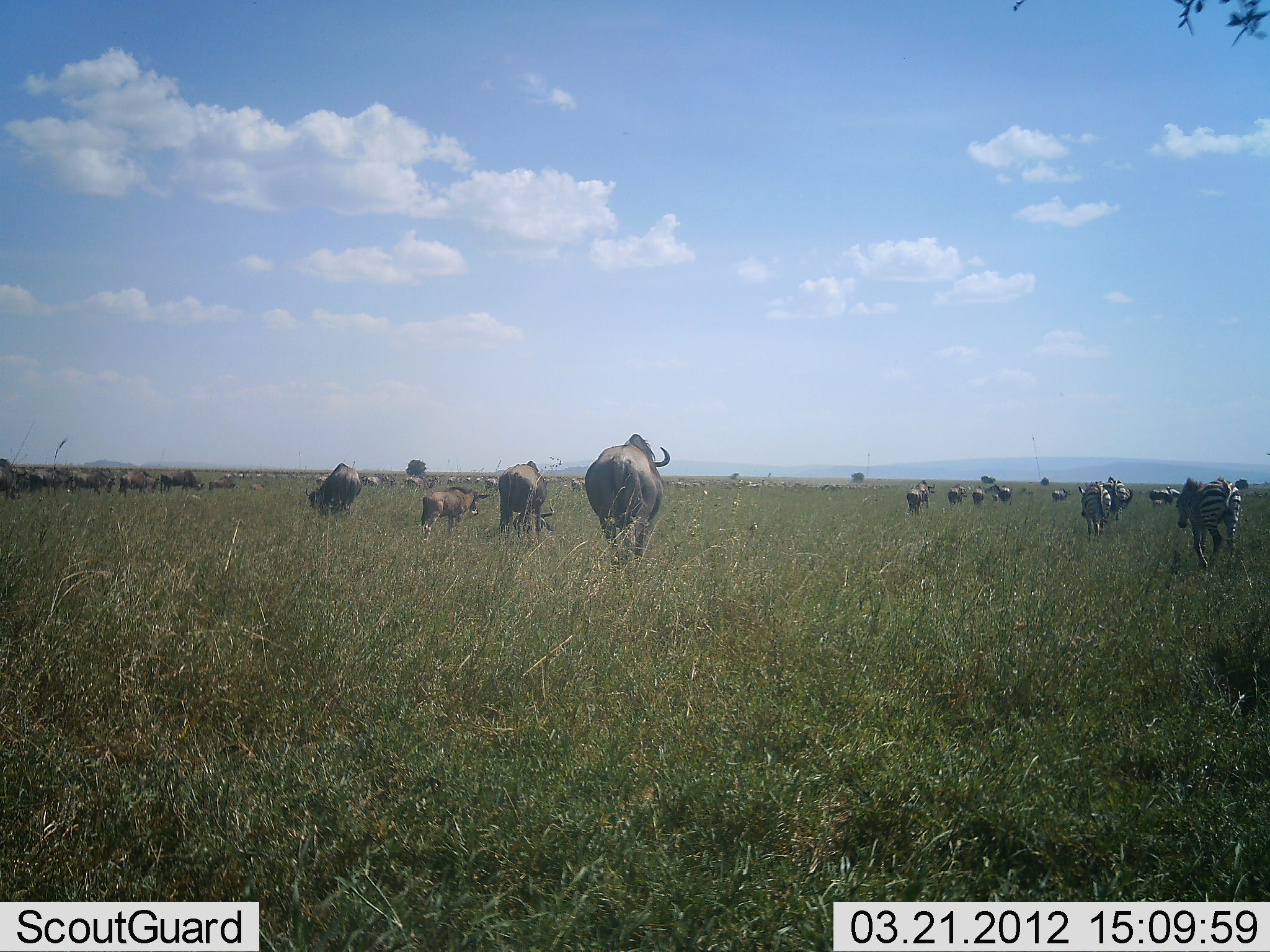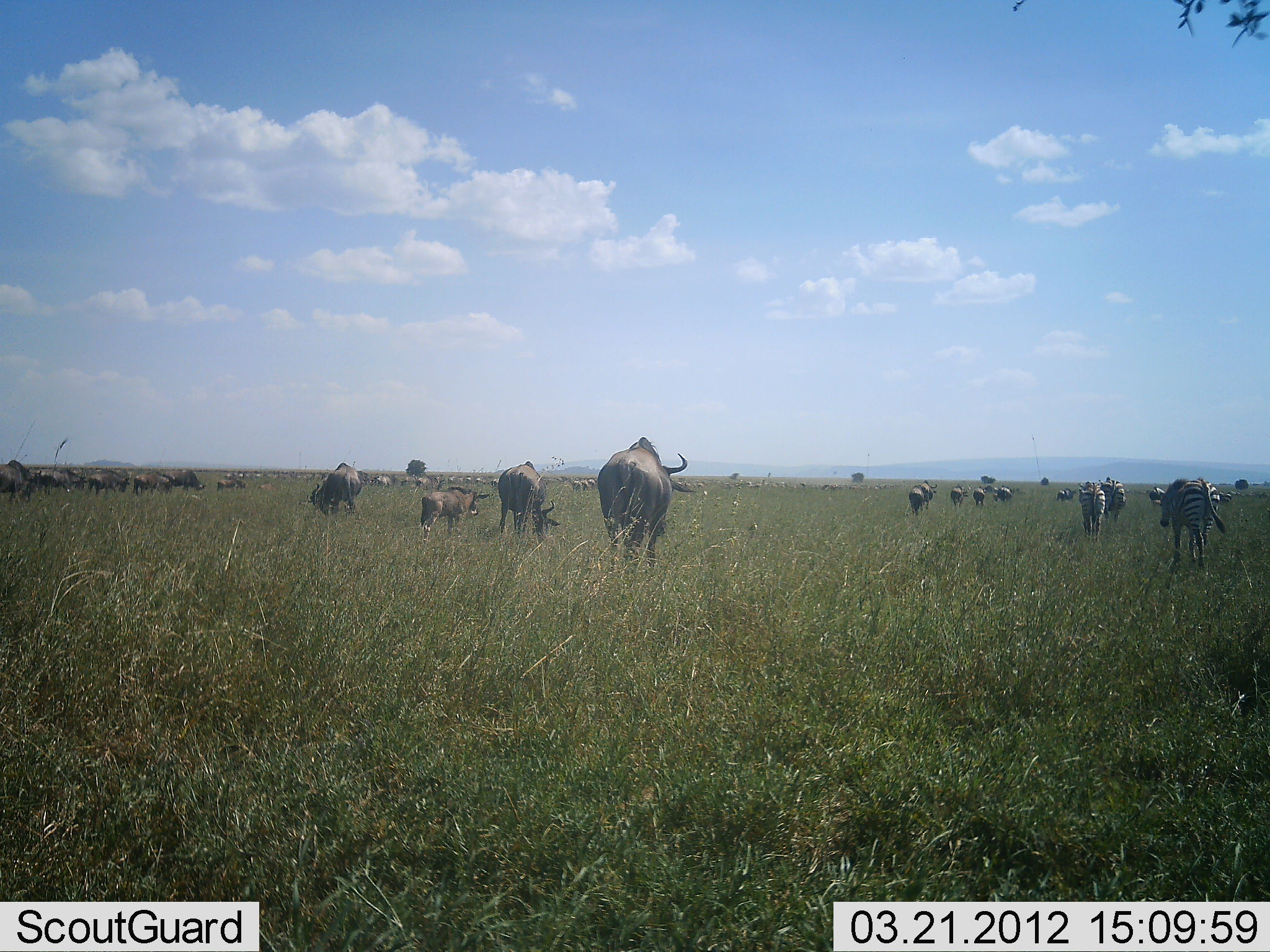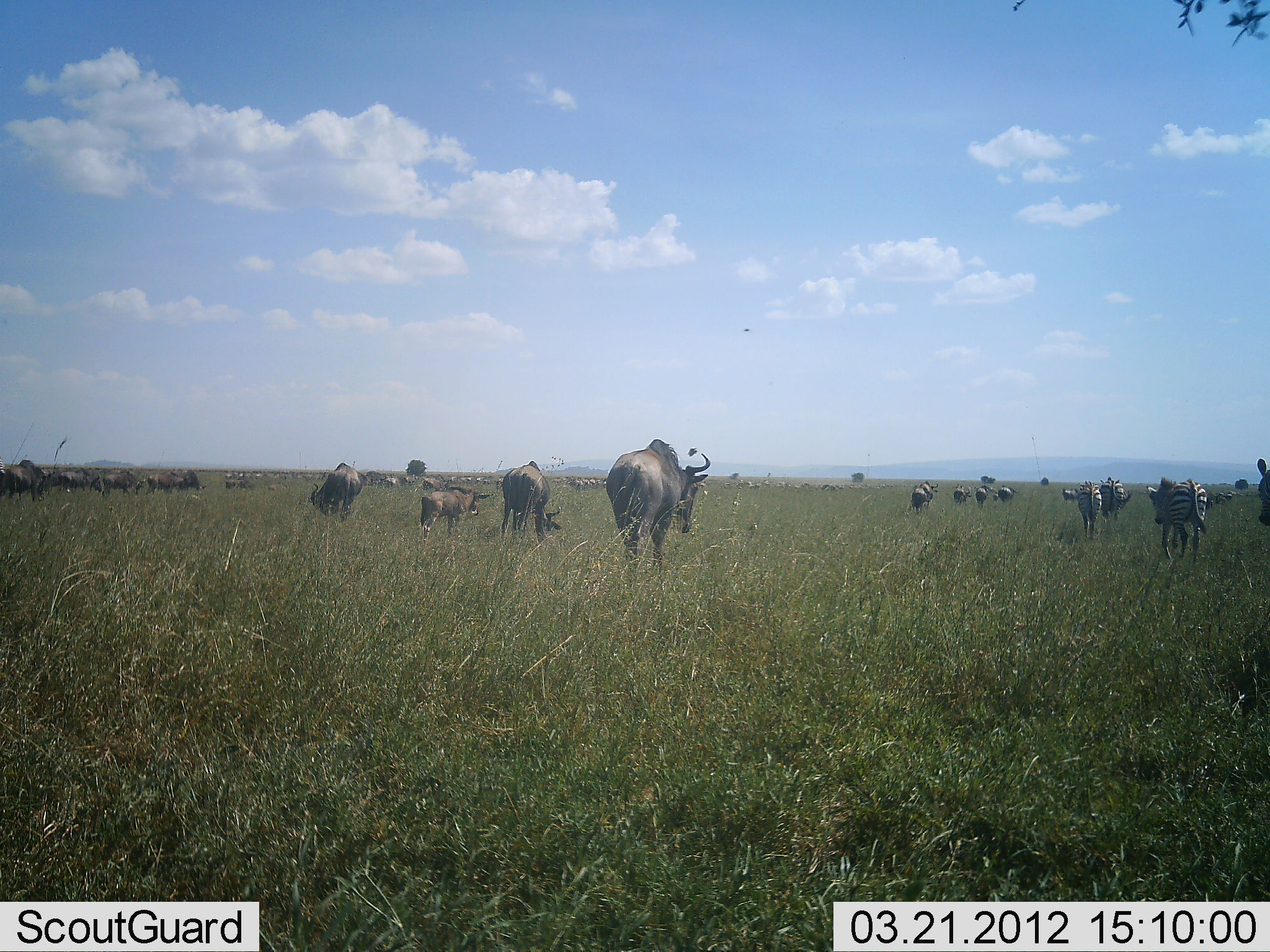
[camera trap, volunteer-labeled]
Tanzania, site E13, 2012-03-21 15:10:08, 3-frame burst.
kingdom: Animalia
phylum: Chordata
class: Mammalia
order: Artiodactyla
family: Bovidae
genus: Connochaetes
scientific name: Connochaetes taurinus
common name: blue wildebeest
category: wildebeest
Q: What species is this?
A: Wildebeest (blue wildebeest) (Connochaetes taurinus).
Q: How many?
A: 11-50.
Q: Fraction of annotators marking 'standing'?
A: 17%.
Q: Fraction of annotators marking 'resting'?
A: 0%.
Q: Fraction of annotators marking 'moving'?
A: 92%.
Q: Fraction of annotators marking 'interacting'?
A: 4%.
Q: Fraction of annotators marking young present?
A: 42%.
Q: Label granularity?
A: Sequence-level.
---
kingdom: Animalia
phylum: Chordata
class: Mammalia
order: Perissodactyla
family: Equidae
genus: Equus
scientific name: Equus quagga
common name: plains zebra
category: zebra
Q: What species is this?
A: Zebra (plains zebra) (Equus quagga).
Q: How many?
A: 4.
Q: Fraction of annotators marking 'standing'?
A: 12%.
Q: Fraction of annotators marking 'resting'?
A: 0%.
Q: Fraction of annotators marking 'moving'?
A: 94%.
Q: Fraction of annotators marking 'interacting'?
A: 0%.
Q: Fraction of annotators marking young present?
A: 6%.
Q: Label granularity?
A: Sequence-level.